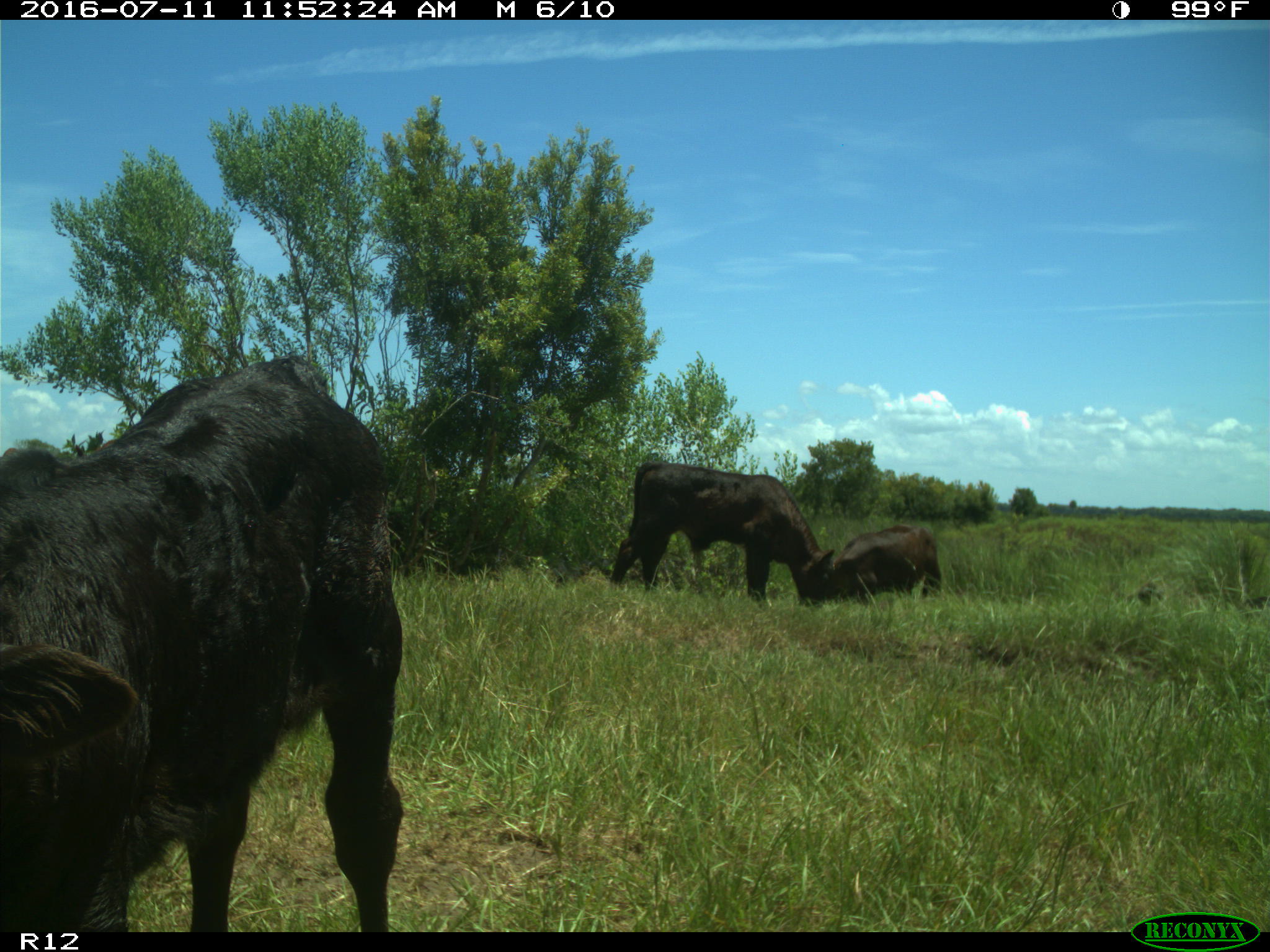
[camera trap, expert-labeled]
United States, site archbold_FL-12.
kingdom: Animalia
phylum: Chordata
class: Mammalia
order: Artiodactyla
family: Bovidae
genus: Bos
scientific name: Bos taurus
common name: domestic cow